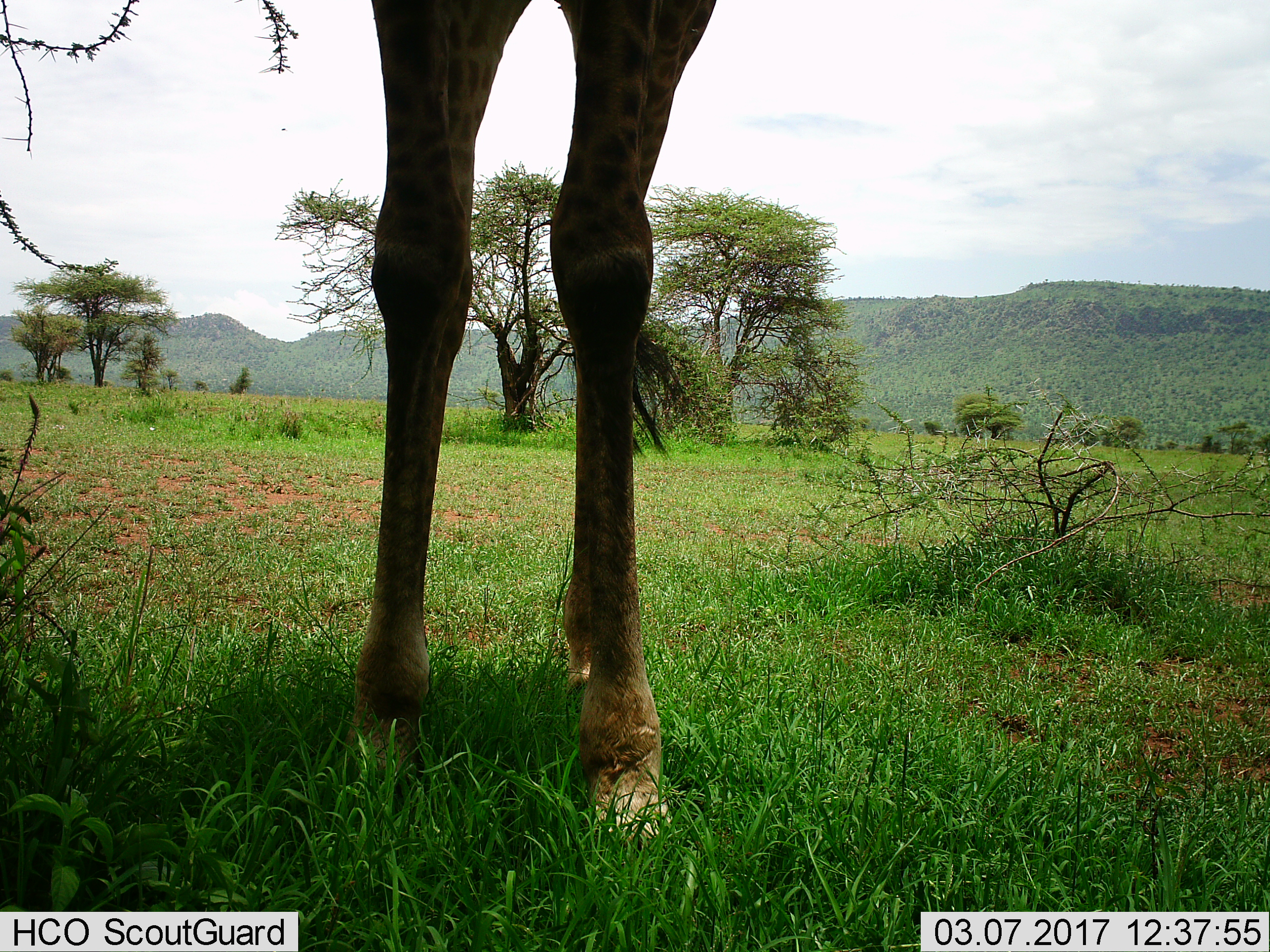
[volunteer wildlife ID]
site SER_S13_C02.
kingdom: Animalia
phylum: Chordata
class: Mammalia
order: Artiodactyla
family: Giraffidae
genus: Giraffa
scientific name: Giraffa camelopardalis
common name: giraffe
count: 1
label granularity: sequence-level